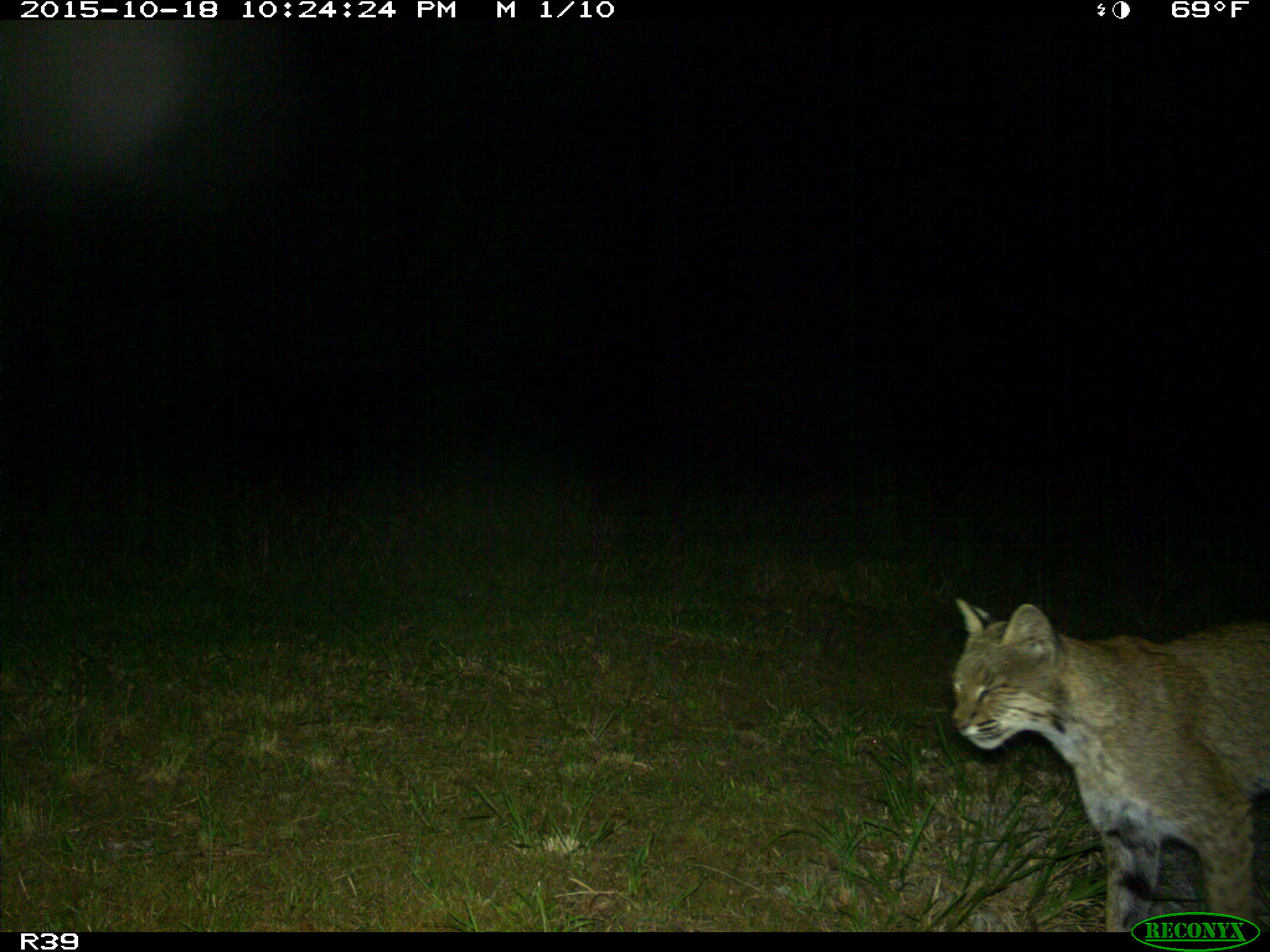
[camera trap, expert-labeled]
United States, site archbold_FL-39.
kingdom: Animalia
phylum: Chordata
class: Mammalia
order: Carnivora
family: Felidae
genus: Lynx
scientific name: Lynx rufus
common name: bobcat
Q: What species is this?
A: Lynx rufus (bobcat).